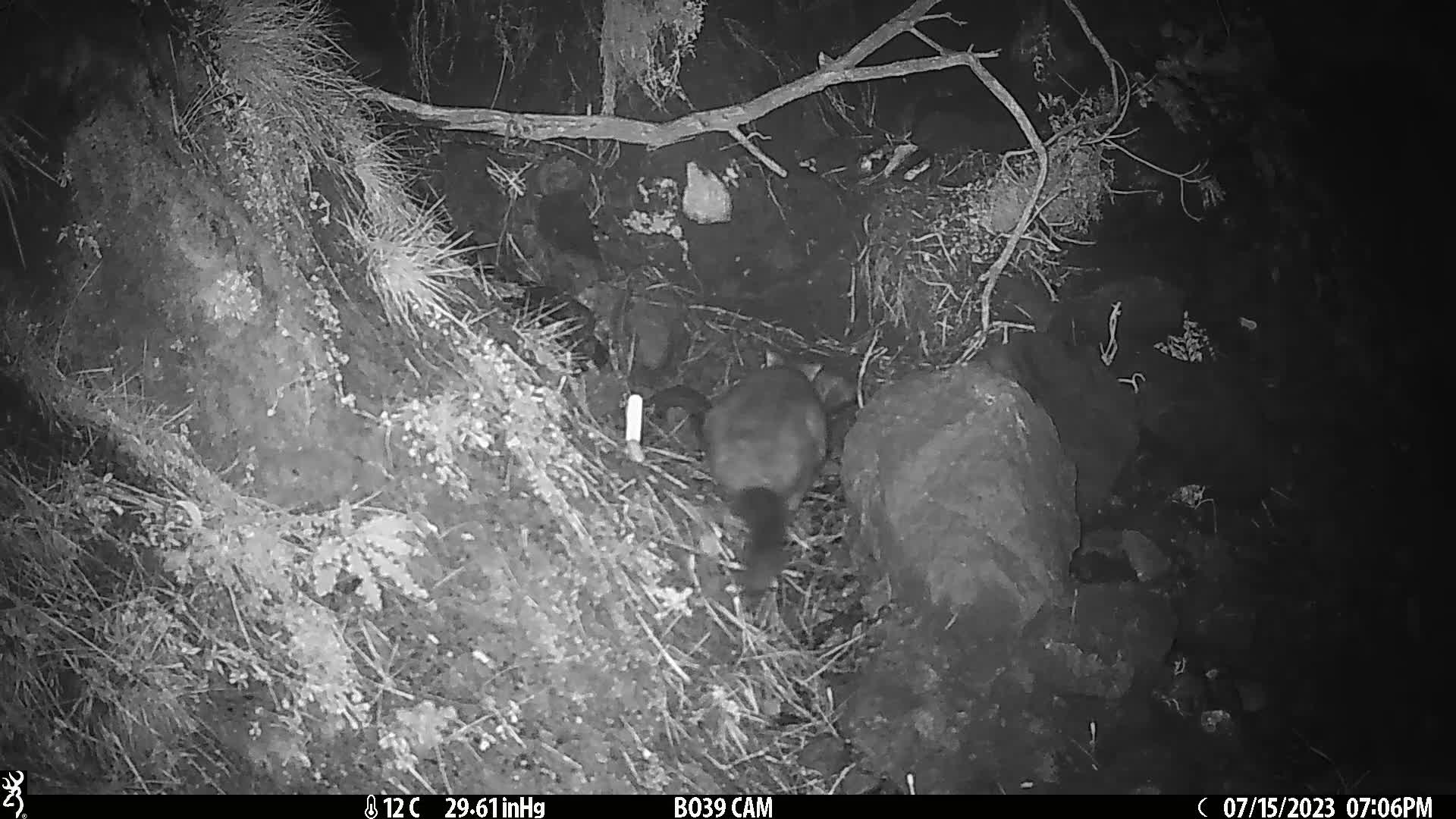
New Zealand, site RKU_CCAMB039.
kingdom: Animalia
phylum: Chordata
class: Mammalia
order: Diprotodontia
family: Phalangeridae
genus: Trichosurus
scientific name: Trichosurus vulpecula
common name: common brushtail possum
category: possum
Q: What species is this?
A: Possum (common brushtail possum) (Trichosurus vulpecula).